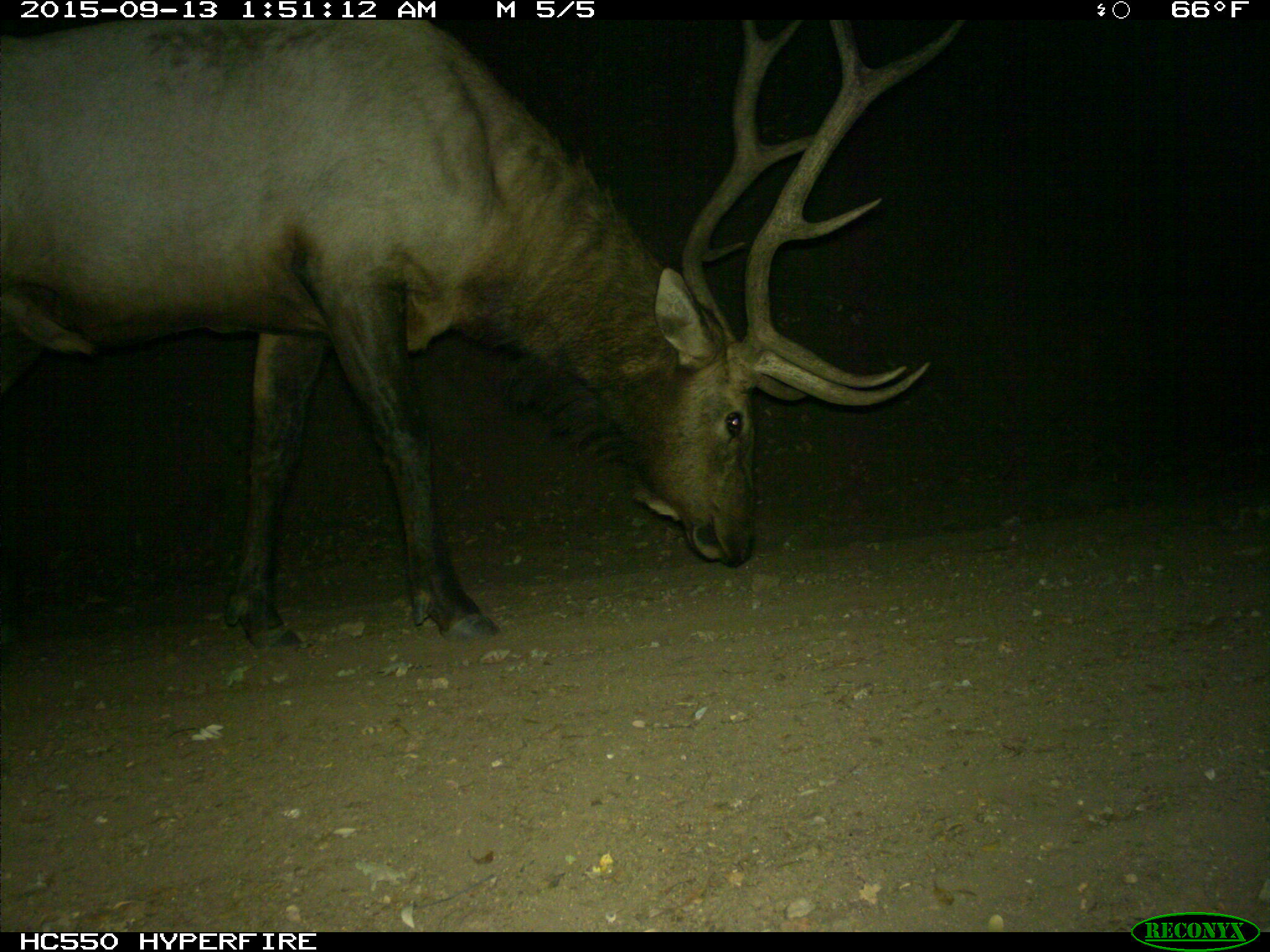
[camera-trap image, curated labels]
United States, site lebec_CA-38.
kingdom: Animalia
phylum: Chordata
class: Mammalia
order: Artiodactyla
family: Cervidae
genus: Cervus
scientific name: Cervus canadensis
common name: elk